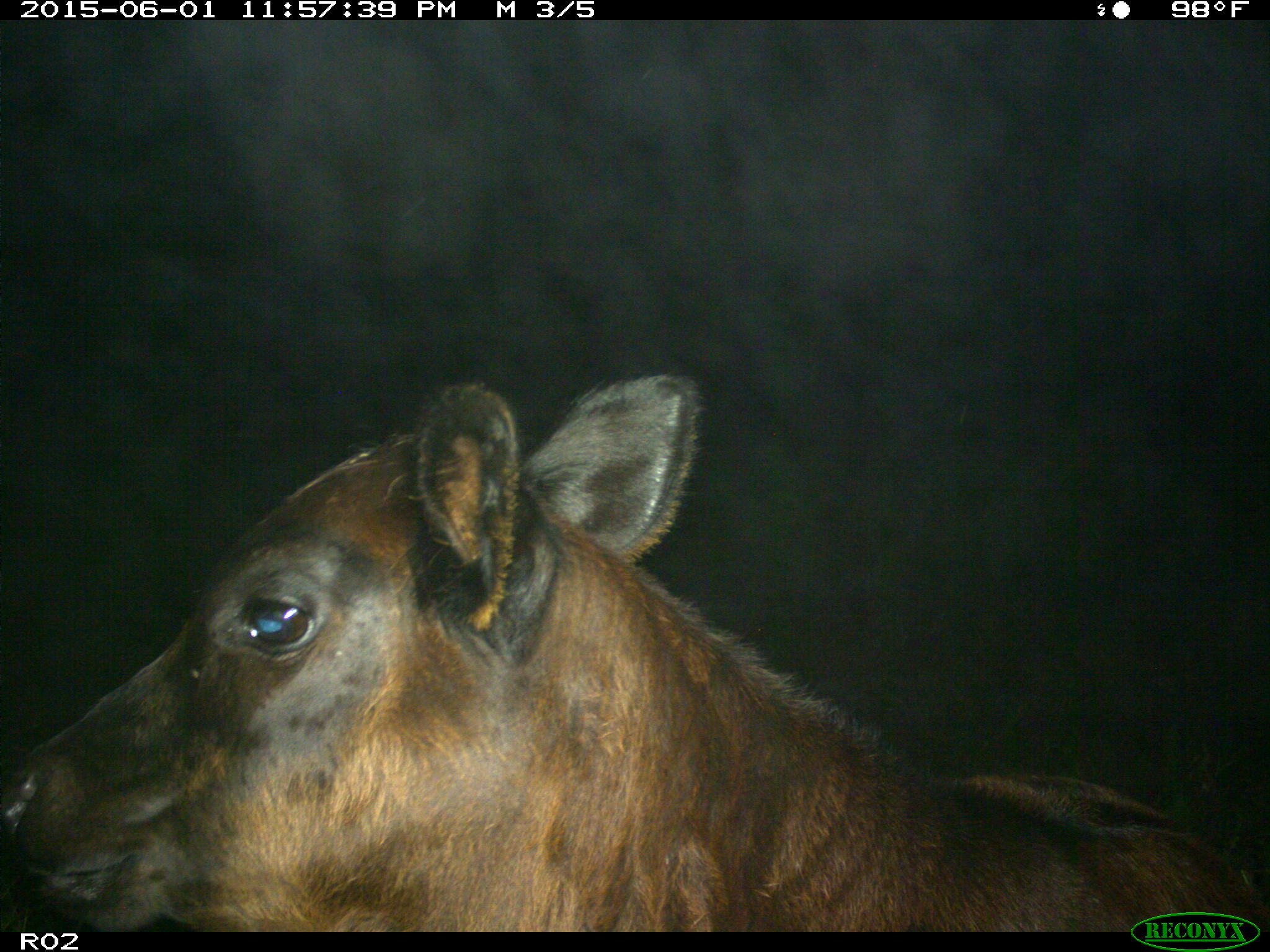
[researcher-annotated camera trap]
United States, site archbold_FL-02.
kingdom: Animalia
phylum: Chordata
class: Mammalia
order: Artiodactyla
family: Bovidae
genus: Bos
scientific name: Bos taurus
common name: domestic cow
Bos taurus (domestic cow).